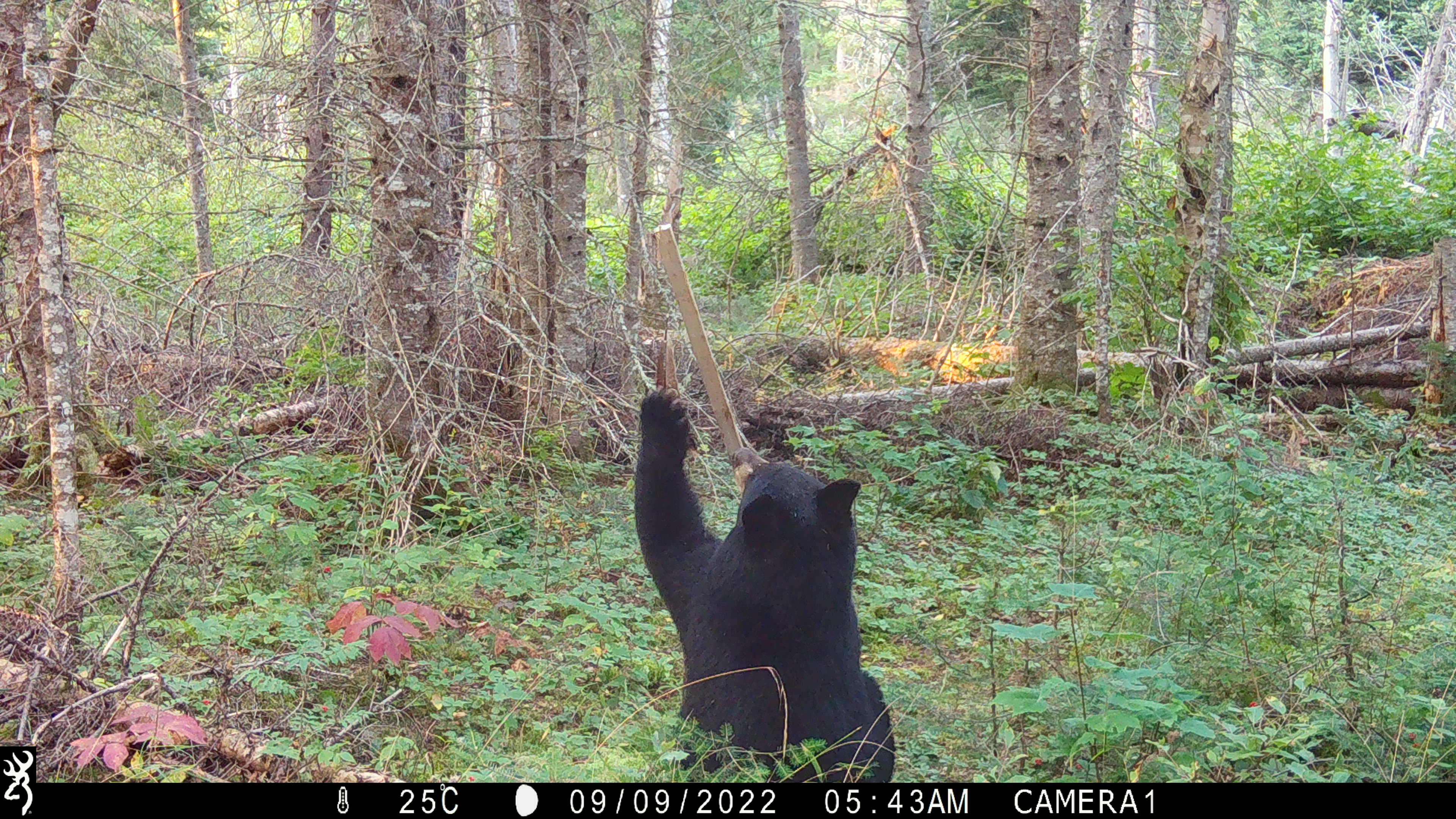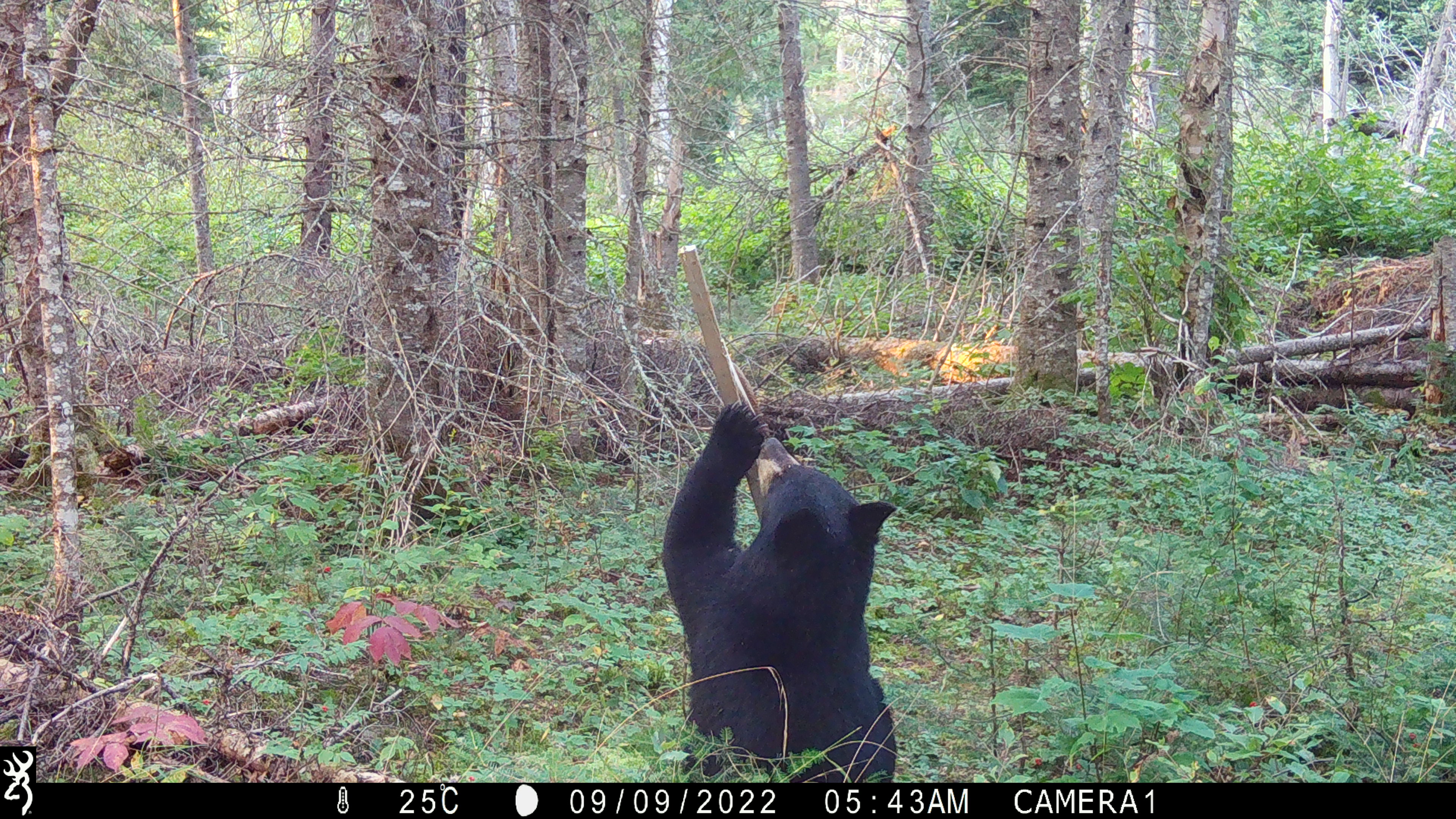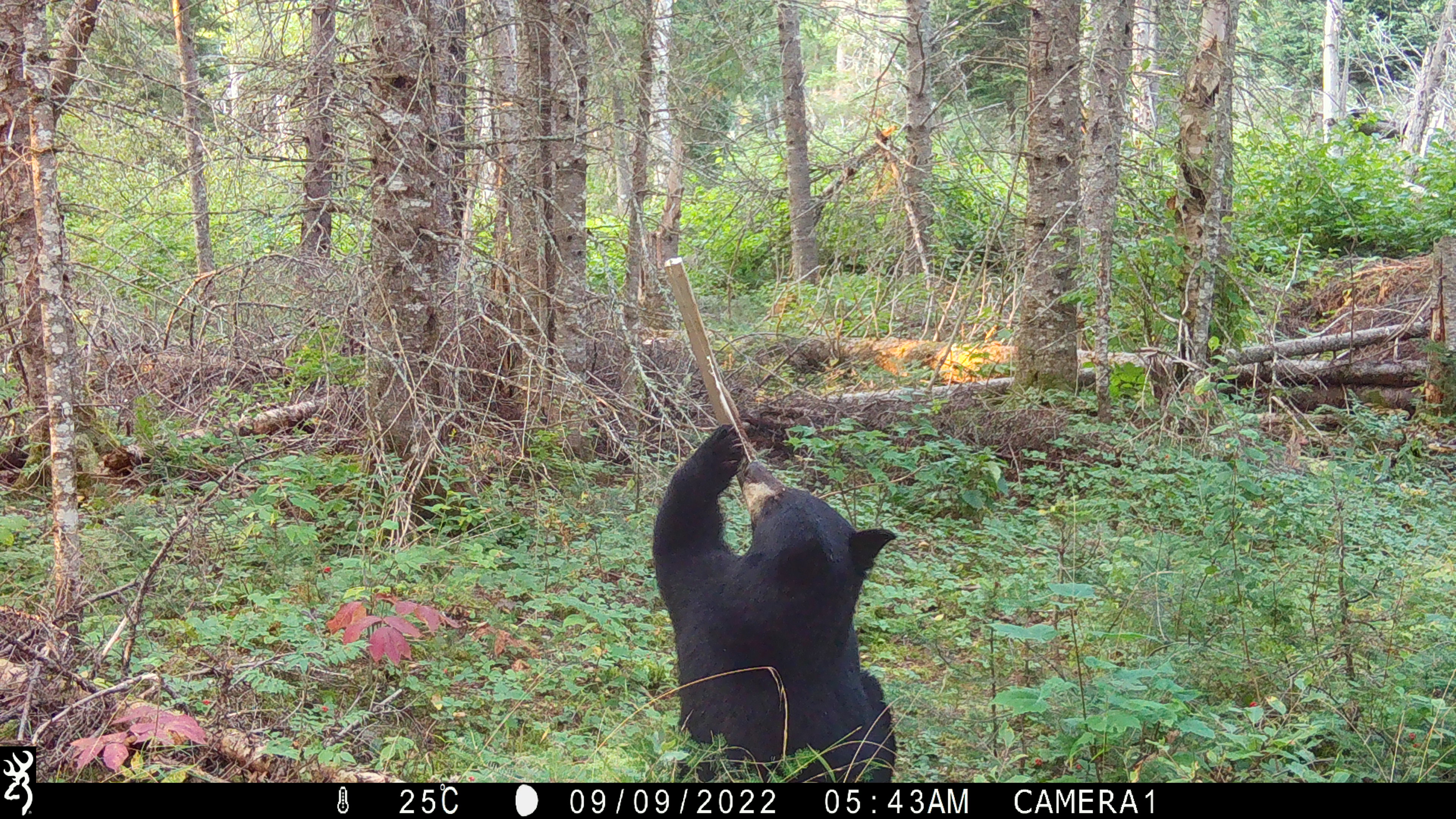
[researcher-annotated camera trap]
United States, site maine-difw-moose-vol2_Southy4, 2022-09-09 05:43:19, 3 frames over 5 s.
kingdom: Animalia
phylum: Chordata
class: Mammalia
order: Carnivora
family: Ursidae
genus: Ursus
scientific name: Ursus americanus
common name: black bear